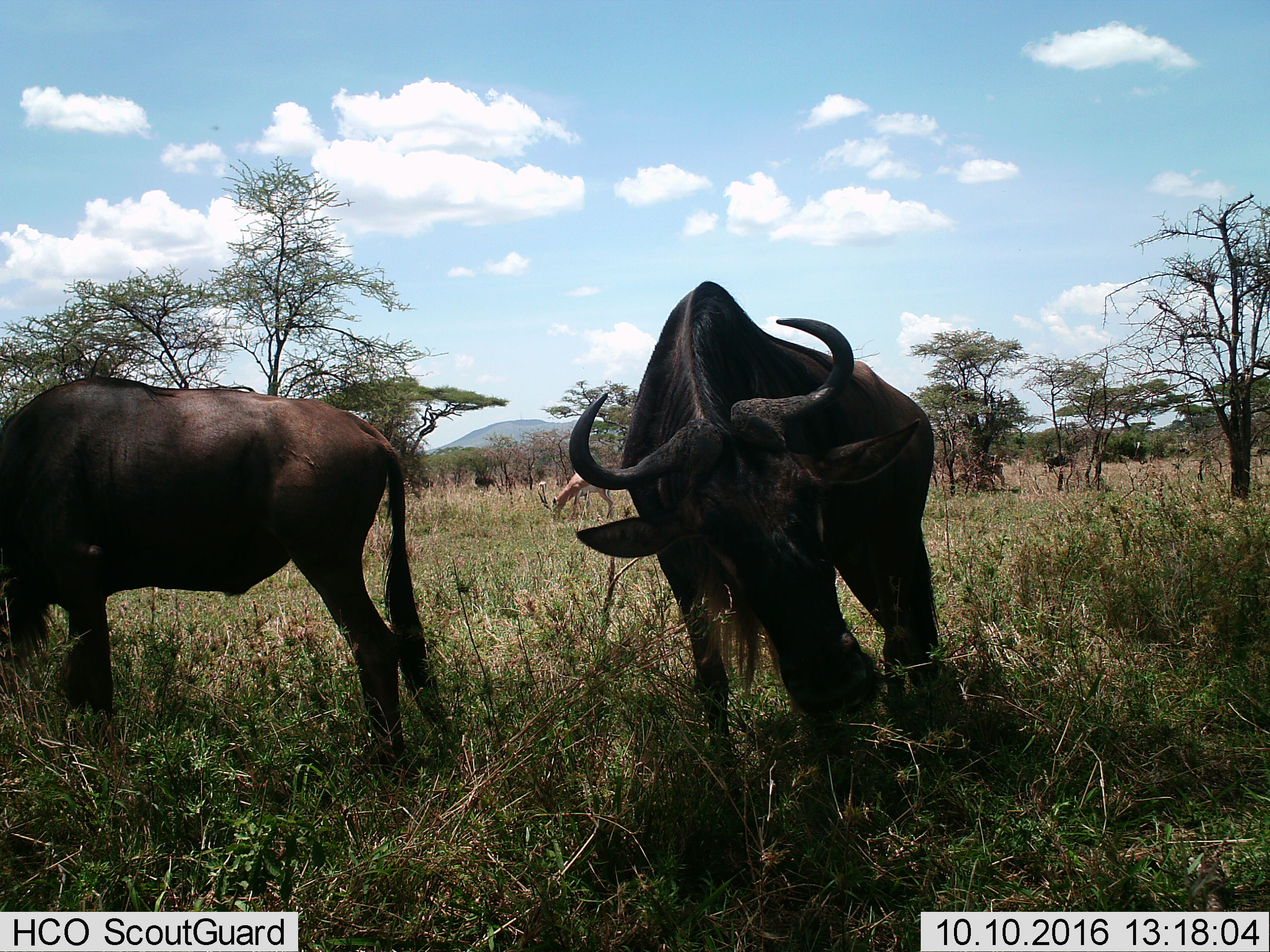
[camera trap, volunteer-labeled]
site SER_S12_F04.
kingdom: Animalia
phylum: Chordata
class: Mammalia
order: Artiodactyla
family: Bovidae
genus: Connochaetes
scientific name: Connochaetes taurinus taurinus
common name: blue wildebeest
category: wildebeestblue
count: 2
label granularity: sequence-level